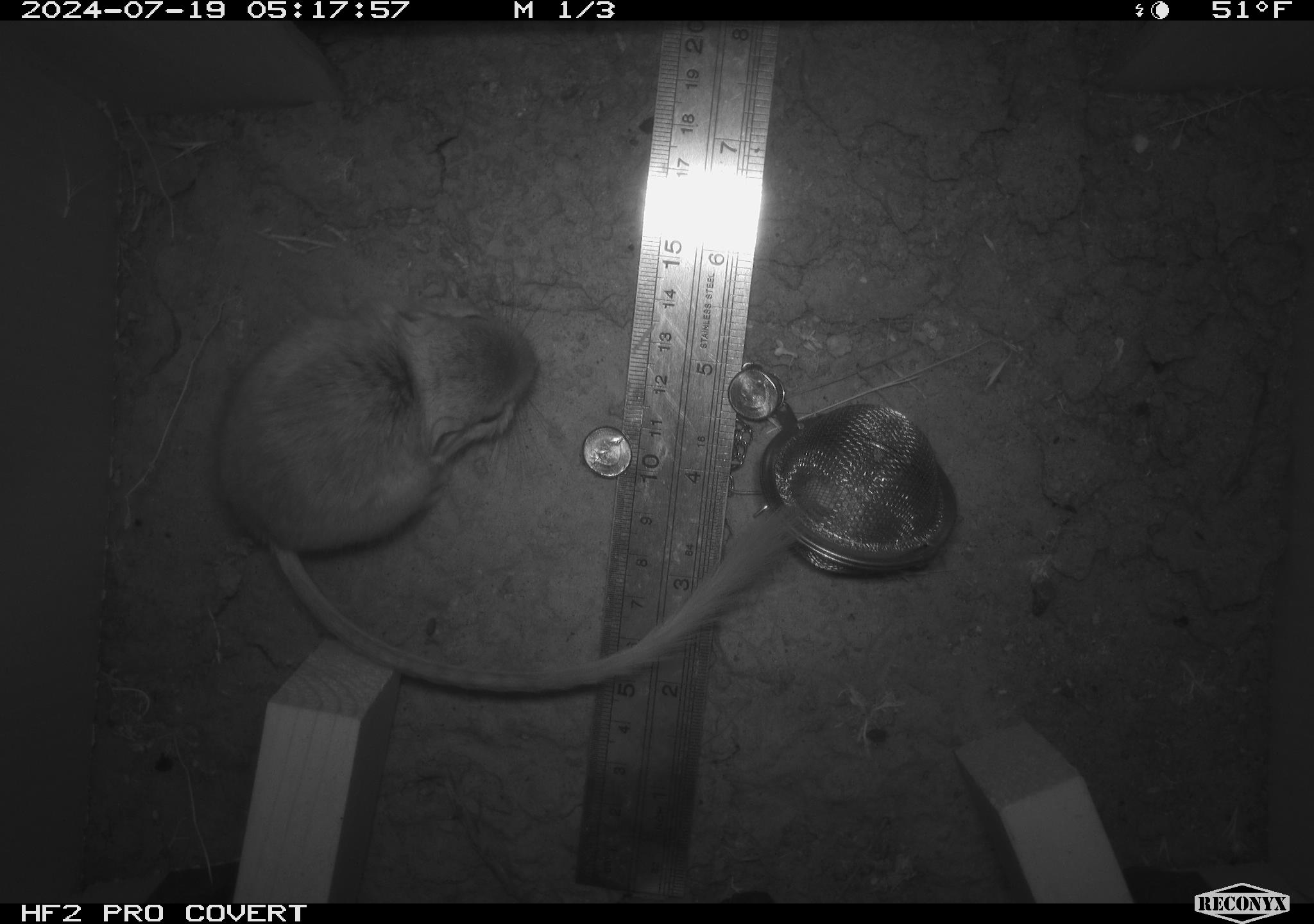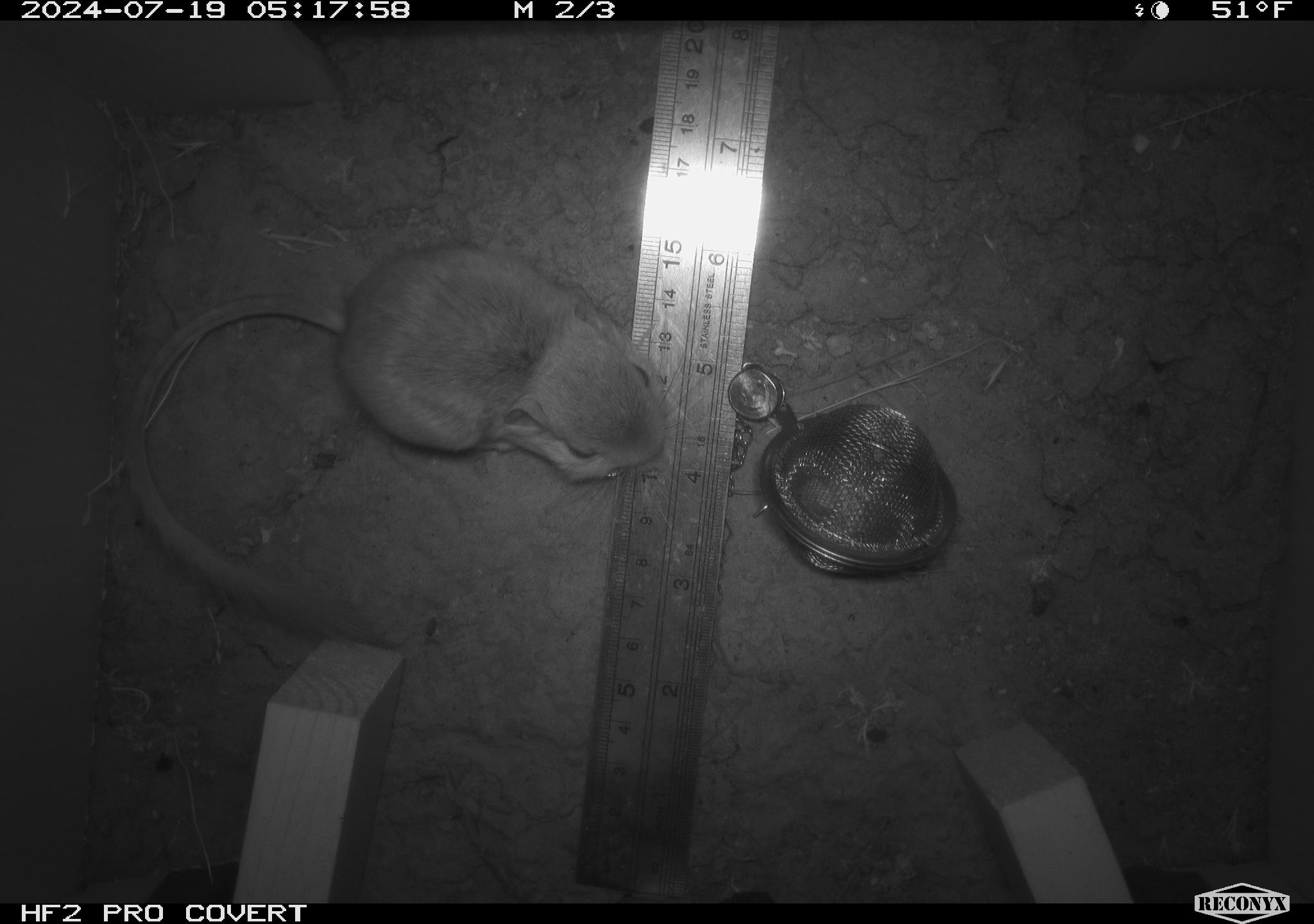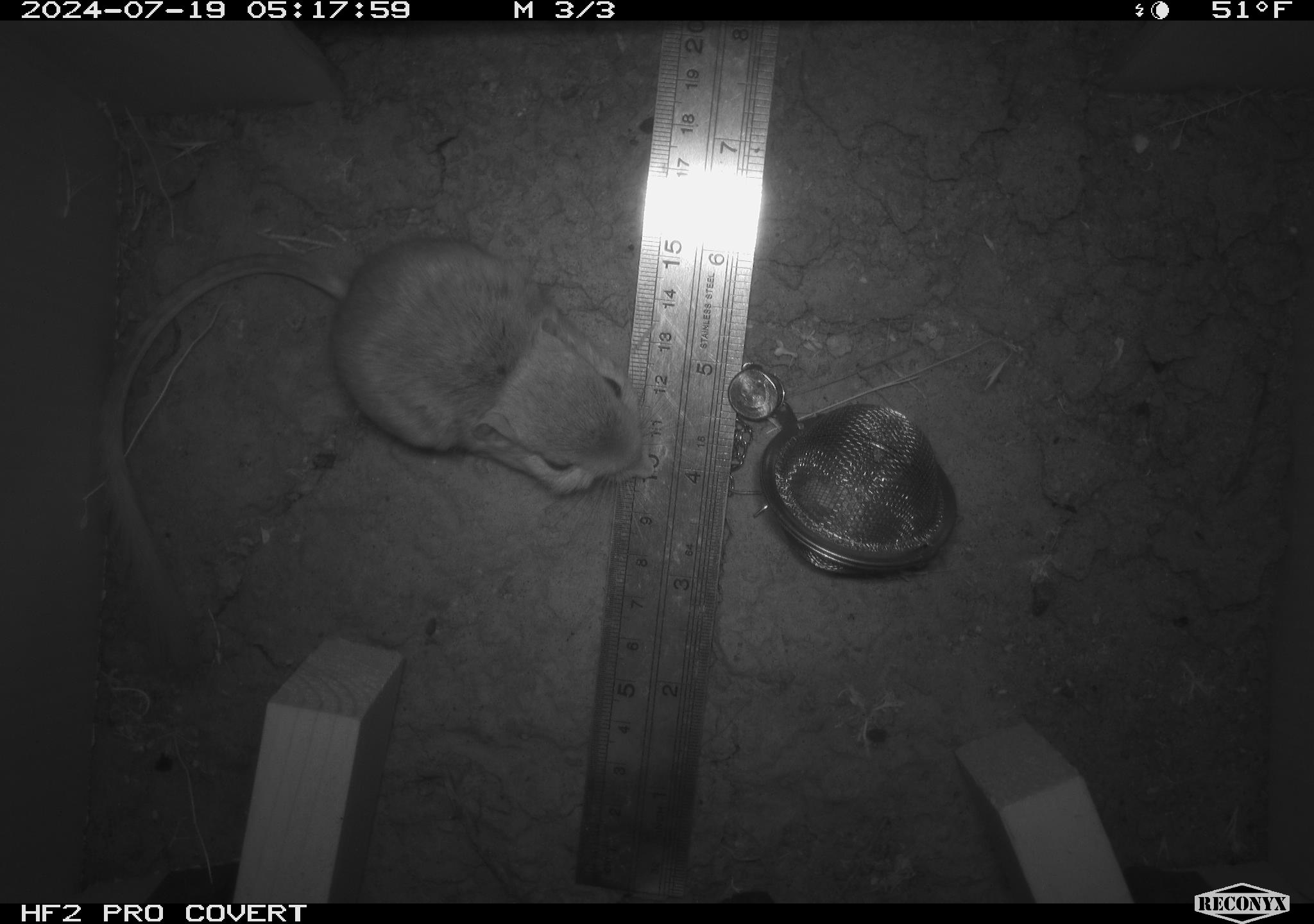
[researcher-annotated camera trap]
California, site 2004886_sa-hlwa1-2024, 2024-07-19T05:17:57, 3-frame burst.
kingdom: Animalia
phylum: Chordata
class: Mammalia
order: Rodentia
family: Heteromyidae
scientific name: Heteromyidae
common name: kangaroo rats and pocket mice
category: heteromyidae family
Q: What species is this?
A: Heteromyidae family (kangaroo rats and pocket mice) (Heteromyidae).